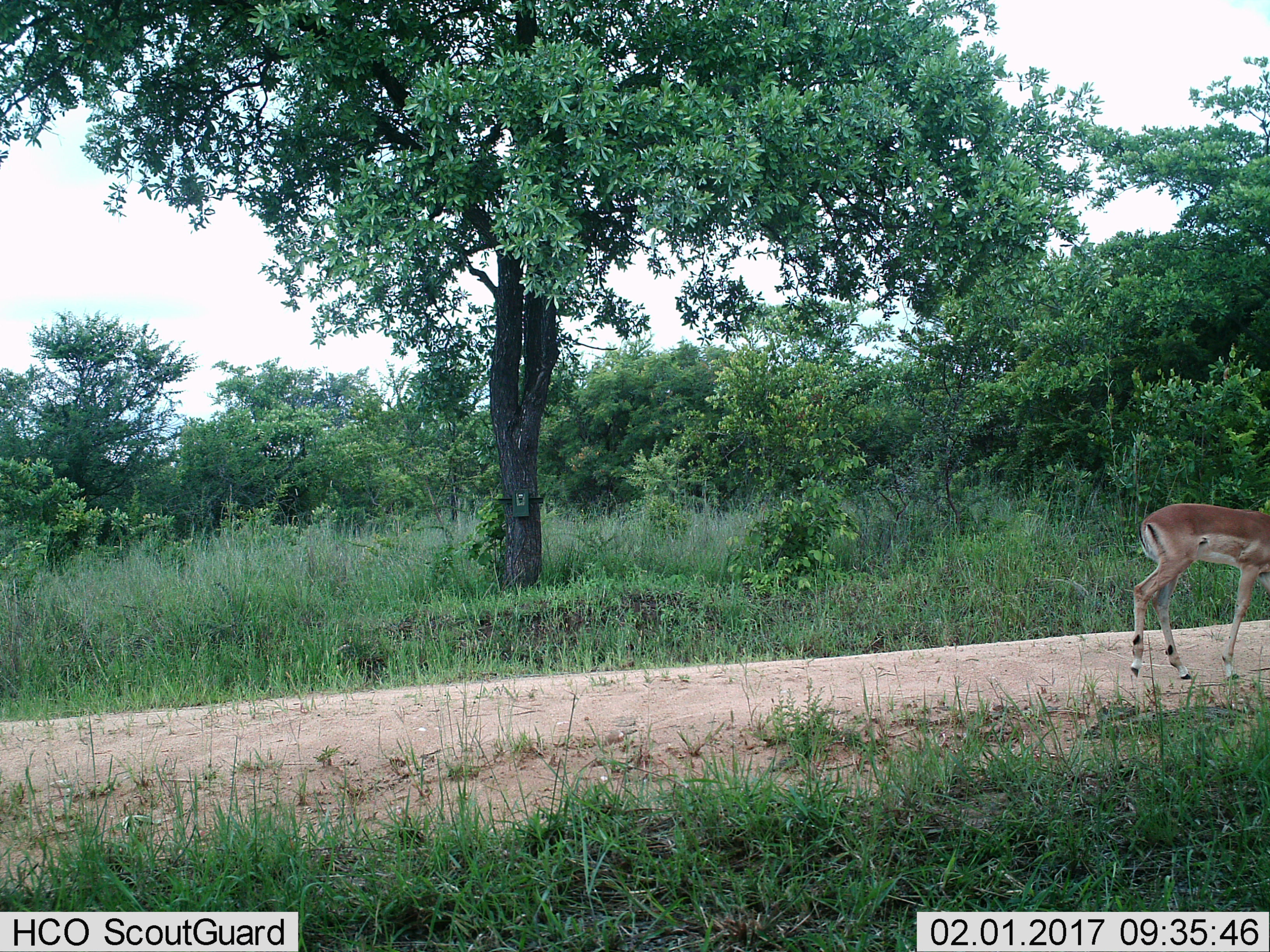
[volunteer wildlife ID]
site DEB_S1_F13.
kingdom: Animalia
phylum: Chordata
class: Mammalia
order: Artiodactyla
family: Bovidae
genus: Aepyceros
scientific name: Aepyceros melampus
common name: impala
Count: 1.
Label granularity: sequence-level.